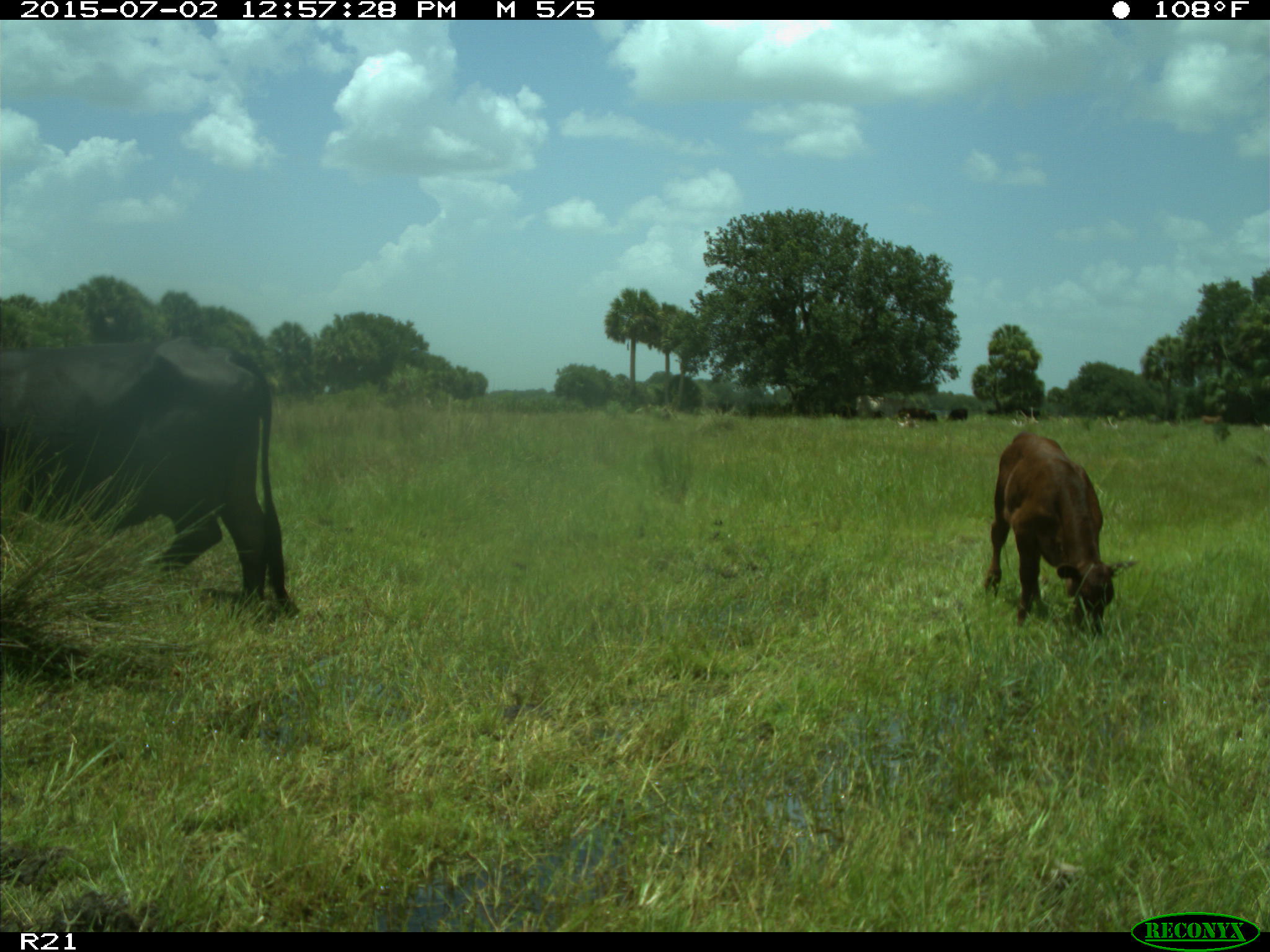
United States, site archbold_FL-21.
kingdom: Animalia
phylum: Chordata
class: Mammalia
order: Artiodactyla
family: Bovidae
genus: Bos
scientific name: Bos taurus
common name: domestic cow